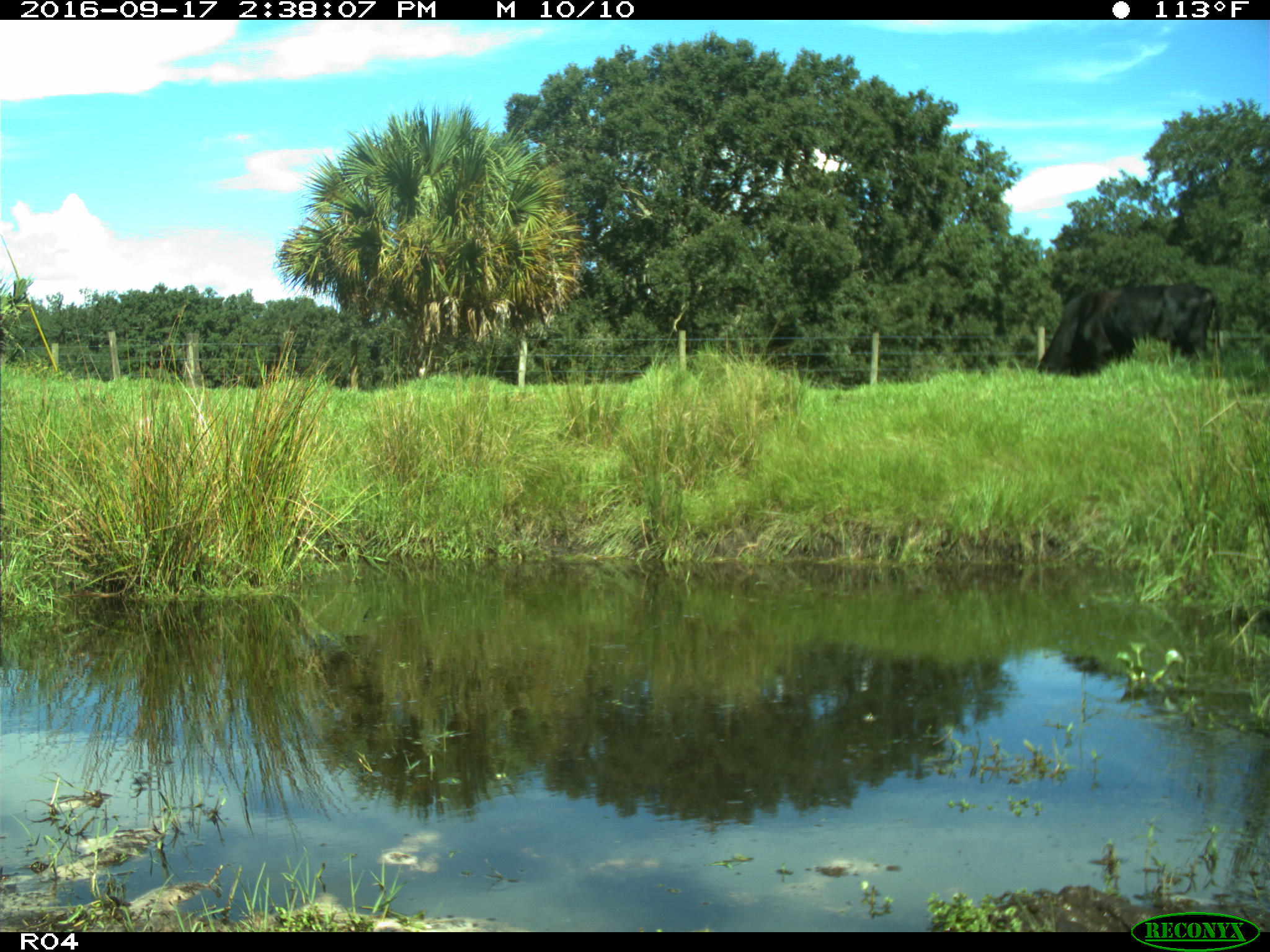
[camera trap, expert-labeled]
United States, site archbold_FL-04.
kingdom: Animalia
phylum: Chordata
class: Mammalia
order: Artiodactyla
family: Bovidae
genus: Bos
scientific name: Bos taurus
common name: domestic cow